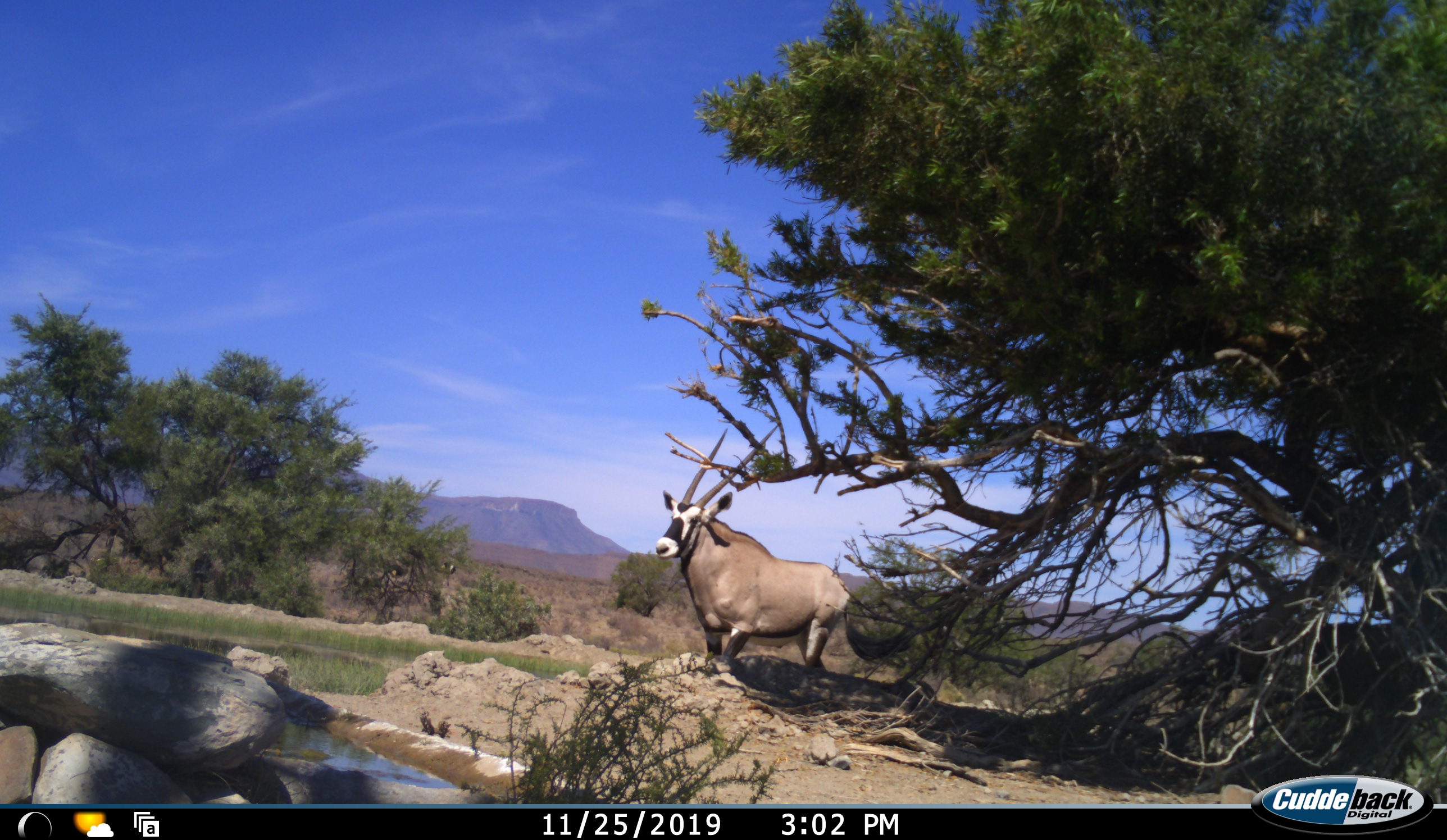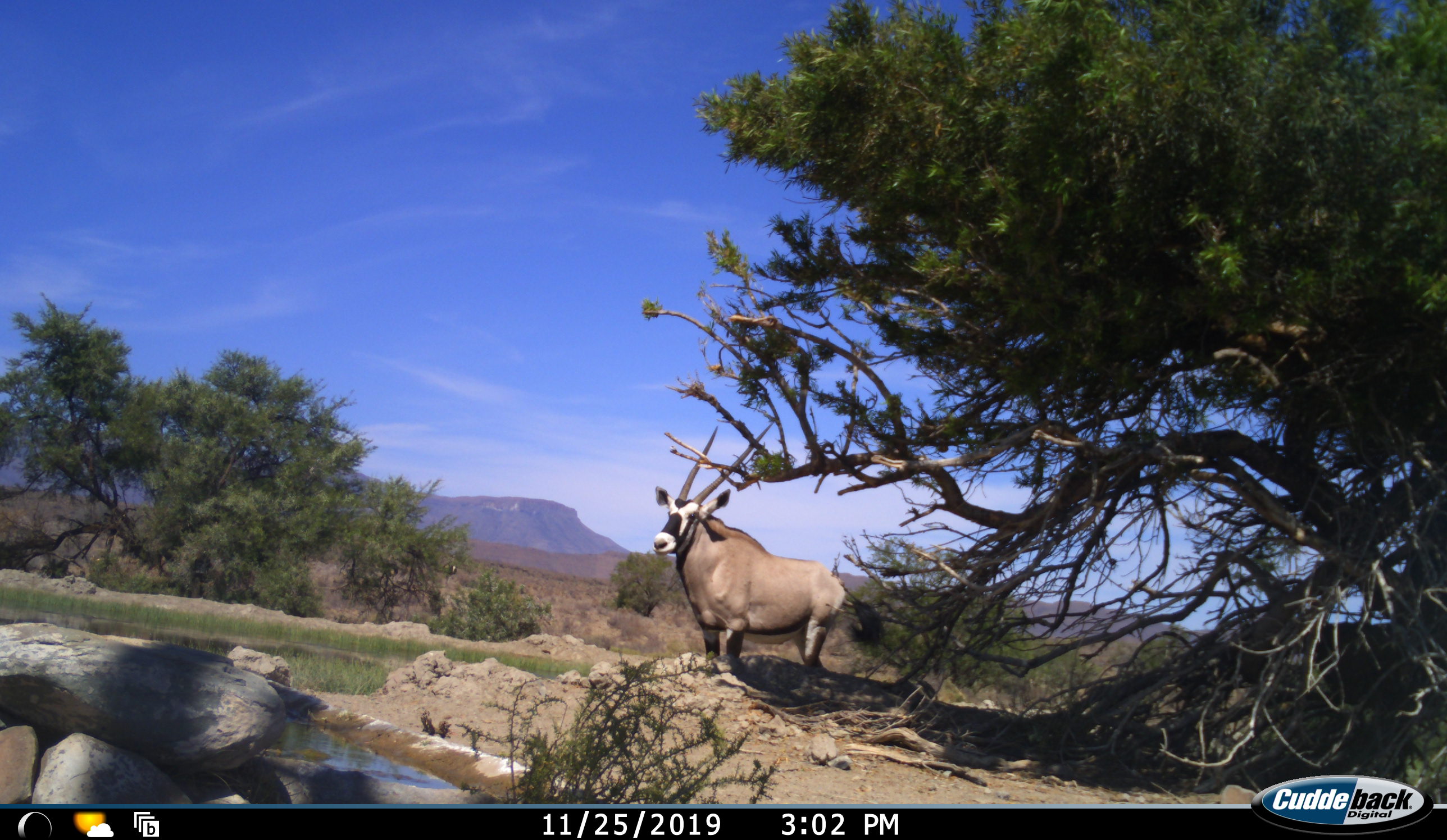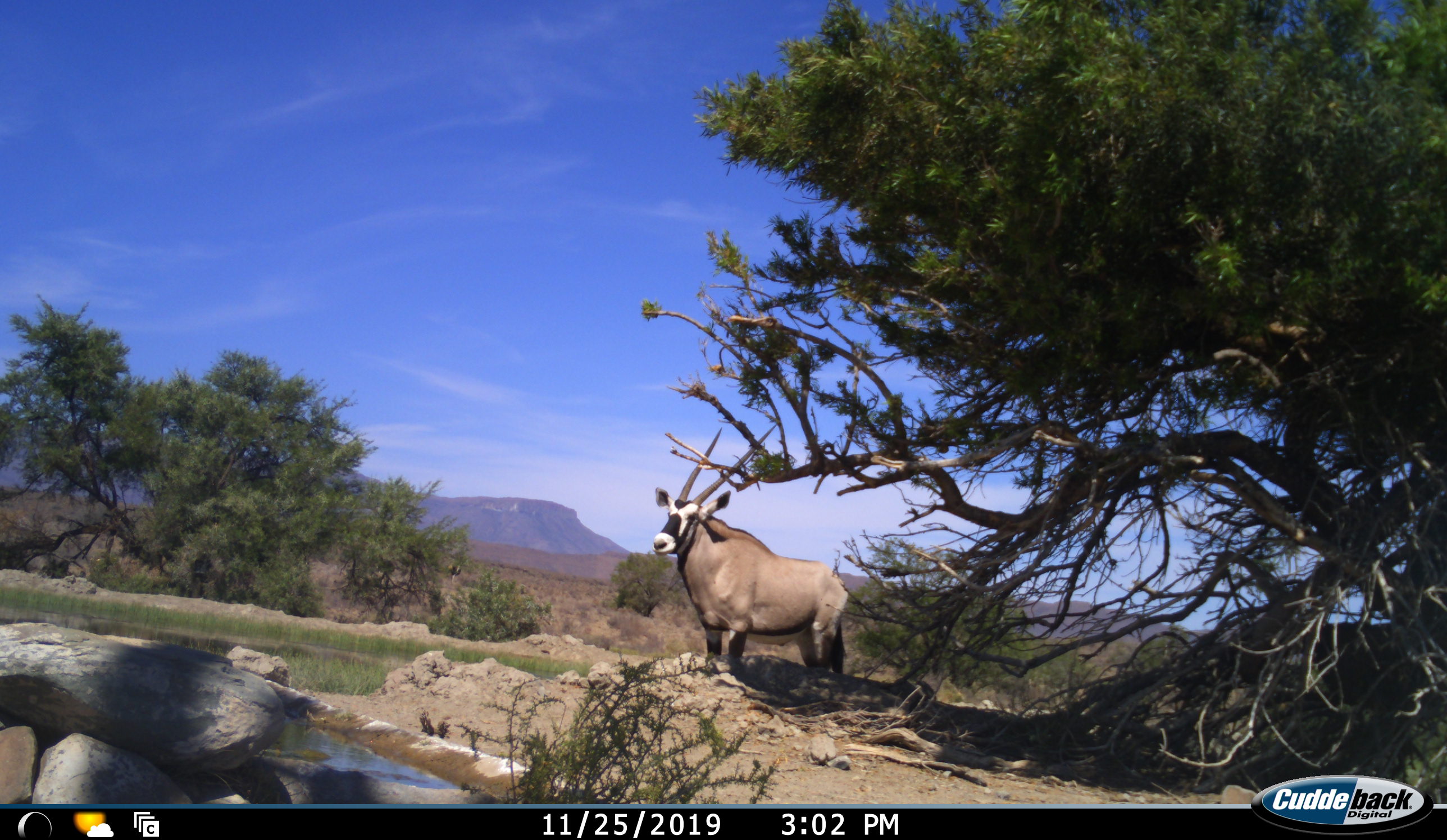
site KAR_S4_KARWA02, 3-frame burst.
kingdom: Animalia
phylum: Chordata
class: Mammalia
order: Artiodactyla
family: Bovidae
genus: Oryx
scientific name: Oryx gazella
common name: gemsbok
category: oryx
Oryx (gemsbok) (Oryx gazella), count 1. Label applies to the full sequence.